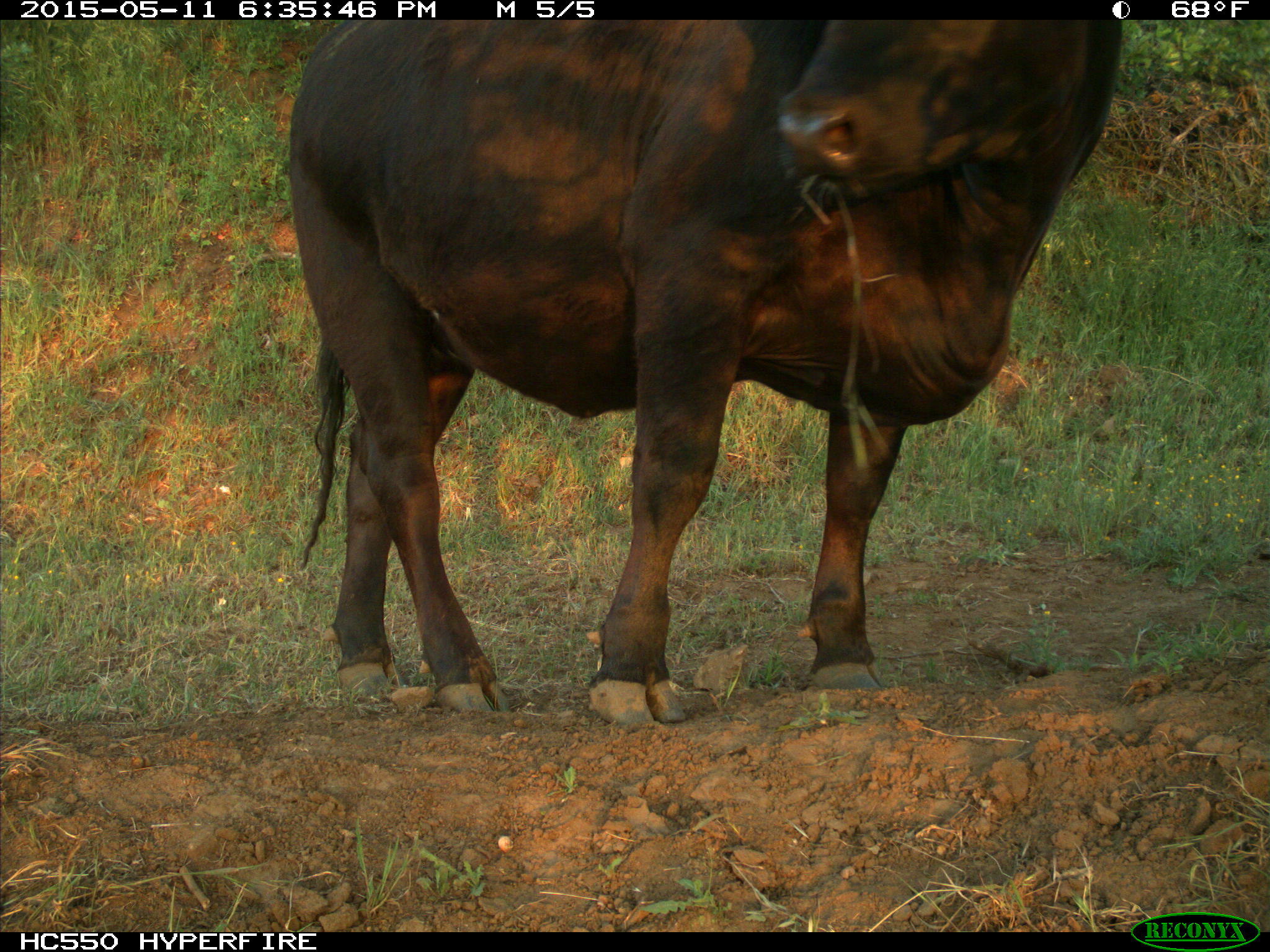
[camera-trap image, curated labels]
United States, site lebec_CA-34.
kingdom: Animalia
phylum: Chordata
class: Mammalia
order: Artiodactyla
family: Bovidae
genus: Bos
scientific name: Bos taurus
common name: domestic cow